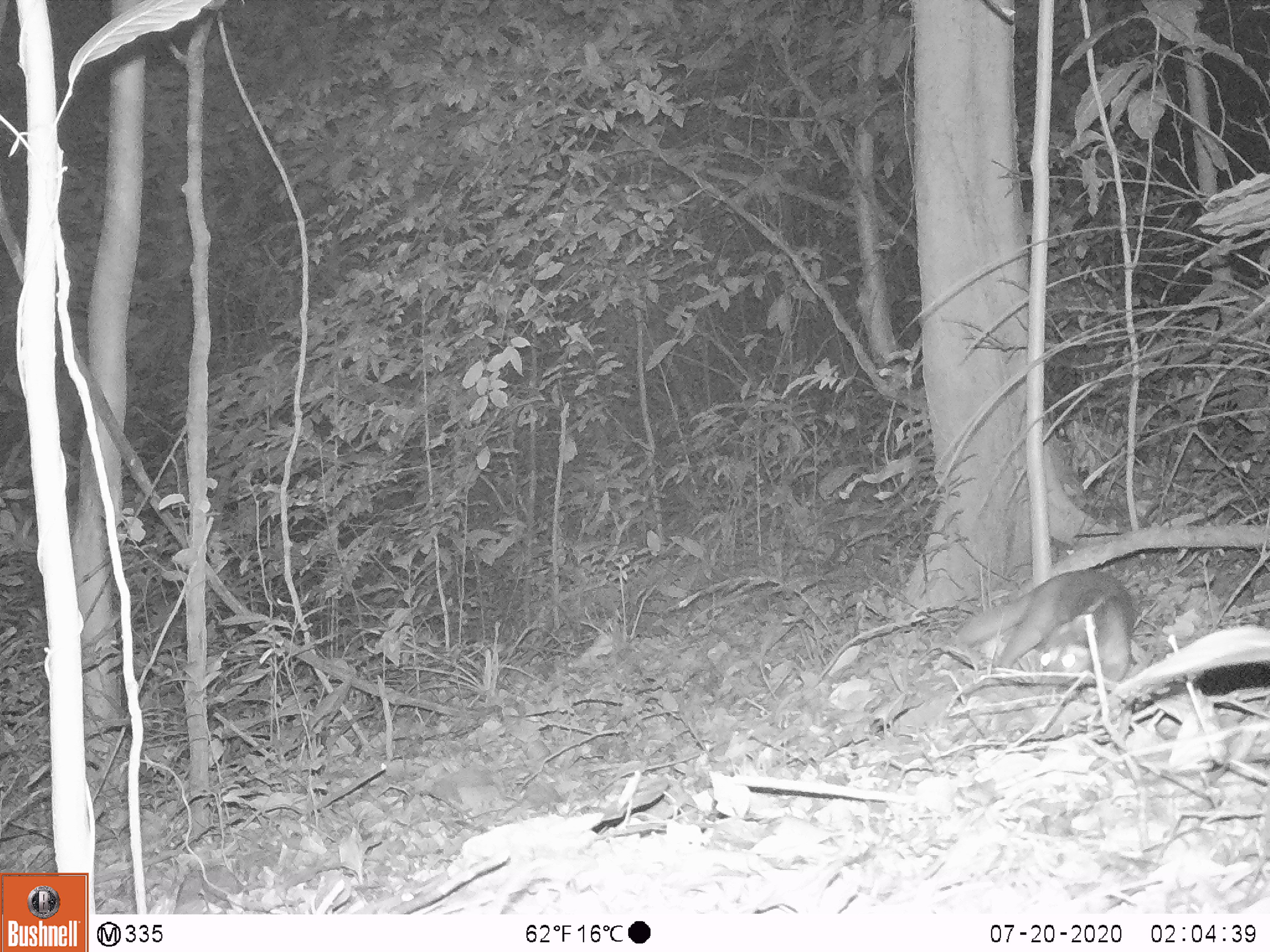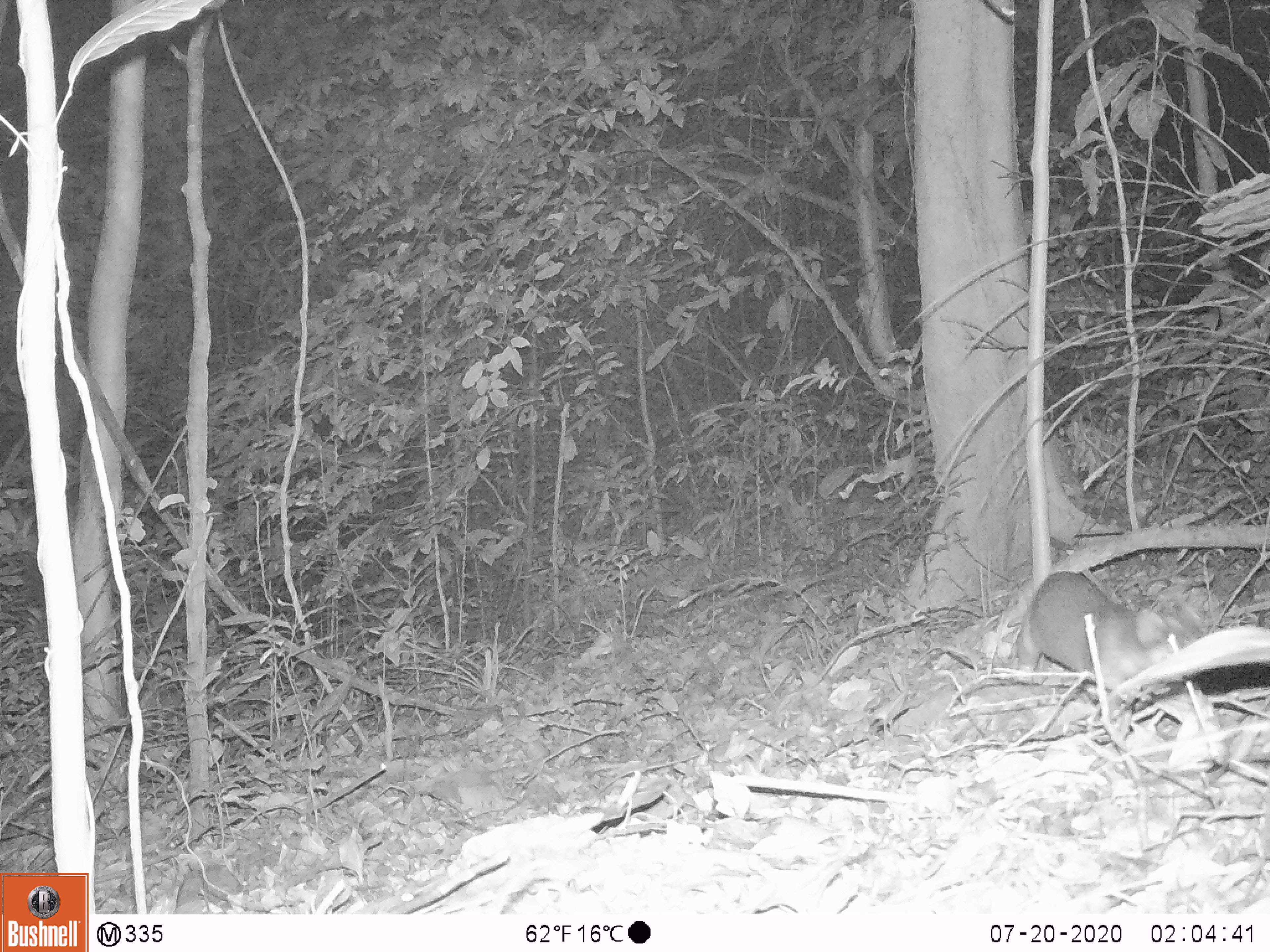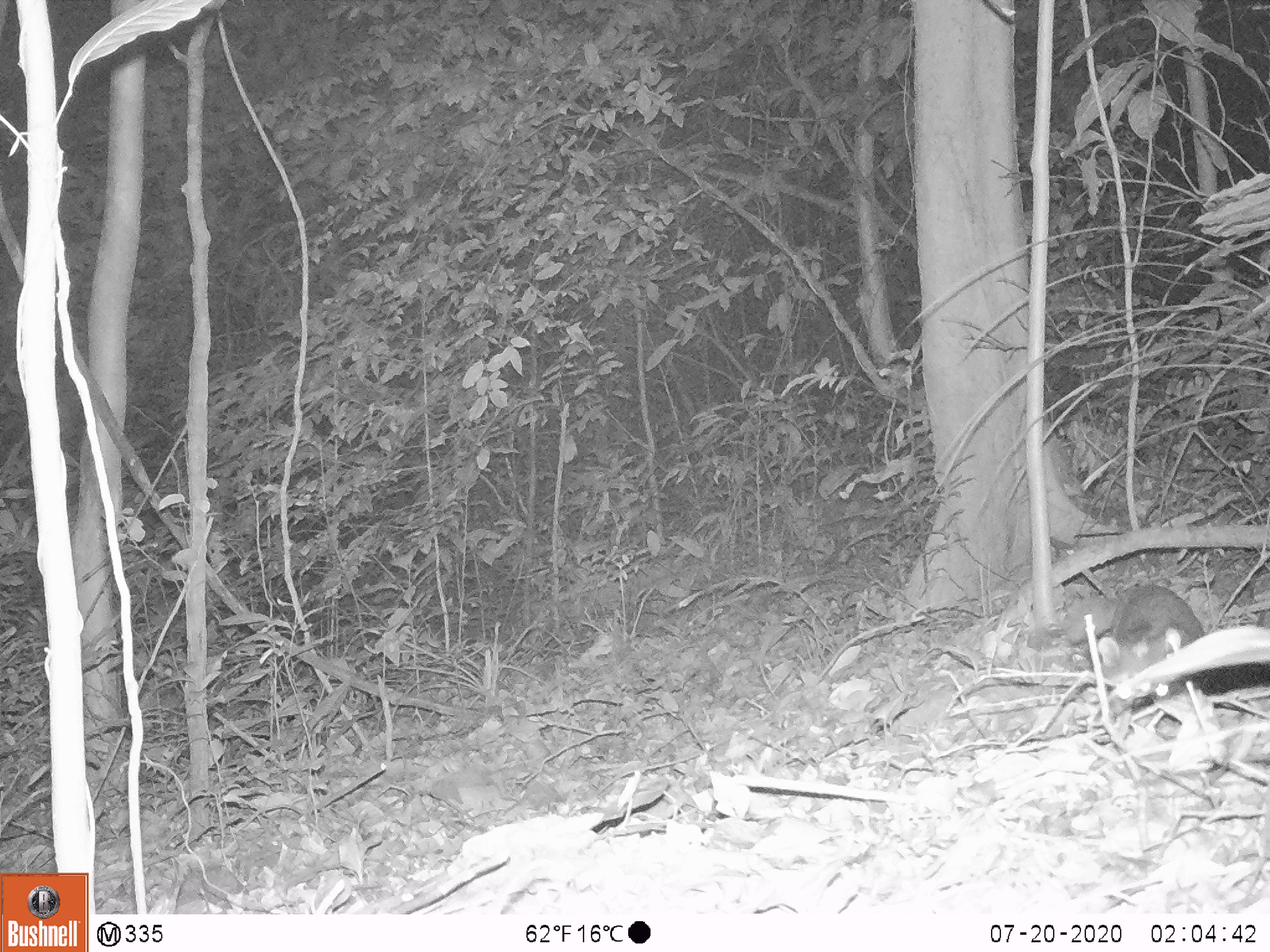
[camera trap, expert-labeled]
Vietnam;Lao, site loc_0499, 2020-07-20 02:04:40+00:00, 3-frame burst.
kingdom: Animalia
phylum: Chordata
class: Mammalia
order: Carnivora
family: Mustelidae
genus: Melogale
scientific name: Melogale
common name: ferret badger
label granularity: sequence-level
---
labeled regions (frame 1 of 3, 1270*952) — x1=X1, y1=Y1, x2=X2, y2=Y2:
ferret badger: x1=956, y1=565, x2=1132, y2=686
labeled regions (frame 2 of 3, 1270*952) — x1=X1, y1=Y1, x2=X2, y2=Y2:
ferret badger: x1=1012, y1=569, x2=1187, y2=695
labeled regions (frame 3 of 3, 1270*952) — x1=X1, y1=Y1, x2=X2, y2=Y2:
ferret badger: x1=1091, y1=580, x2=1210, y2=694